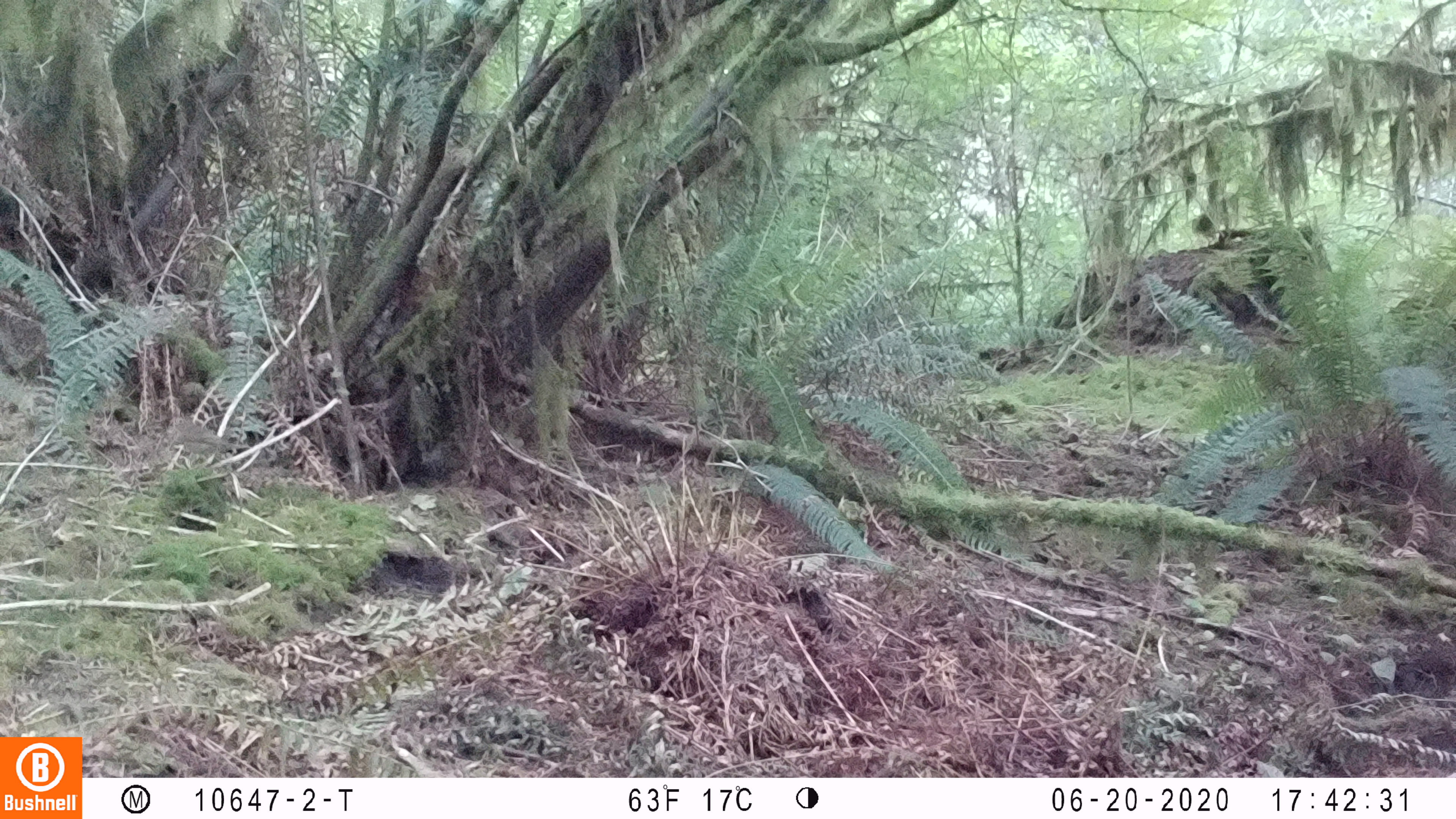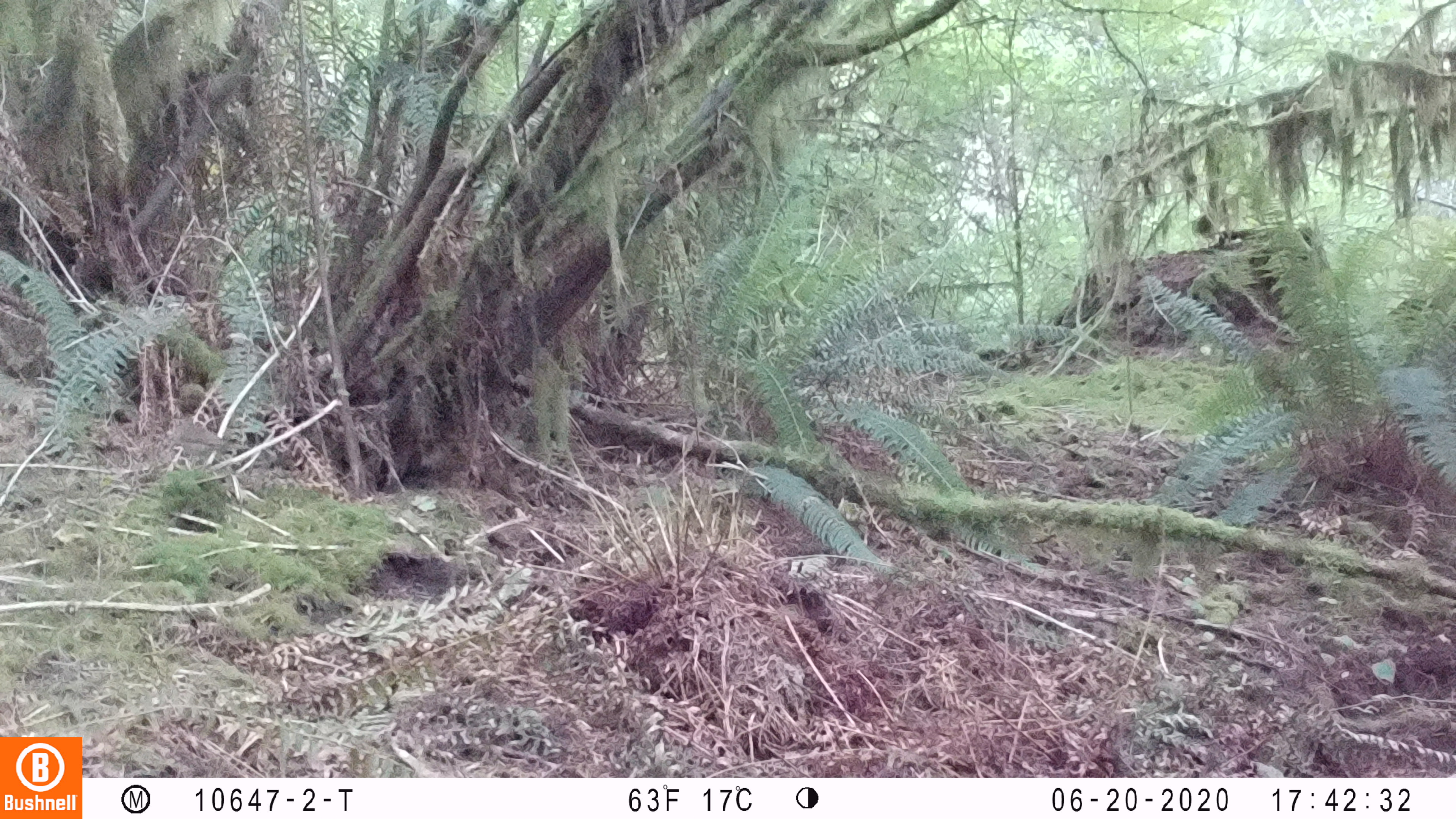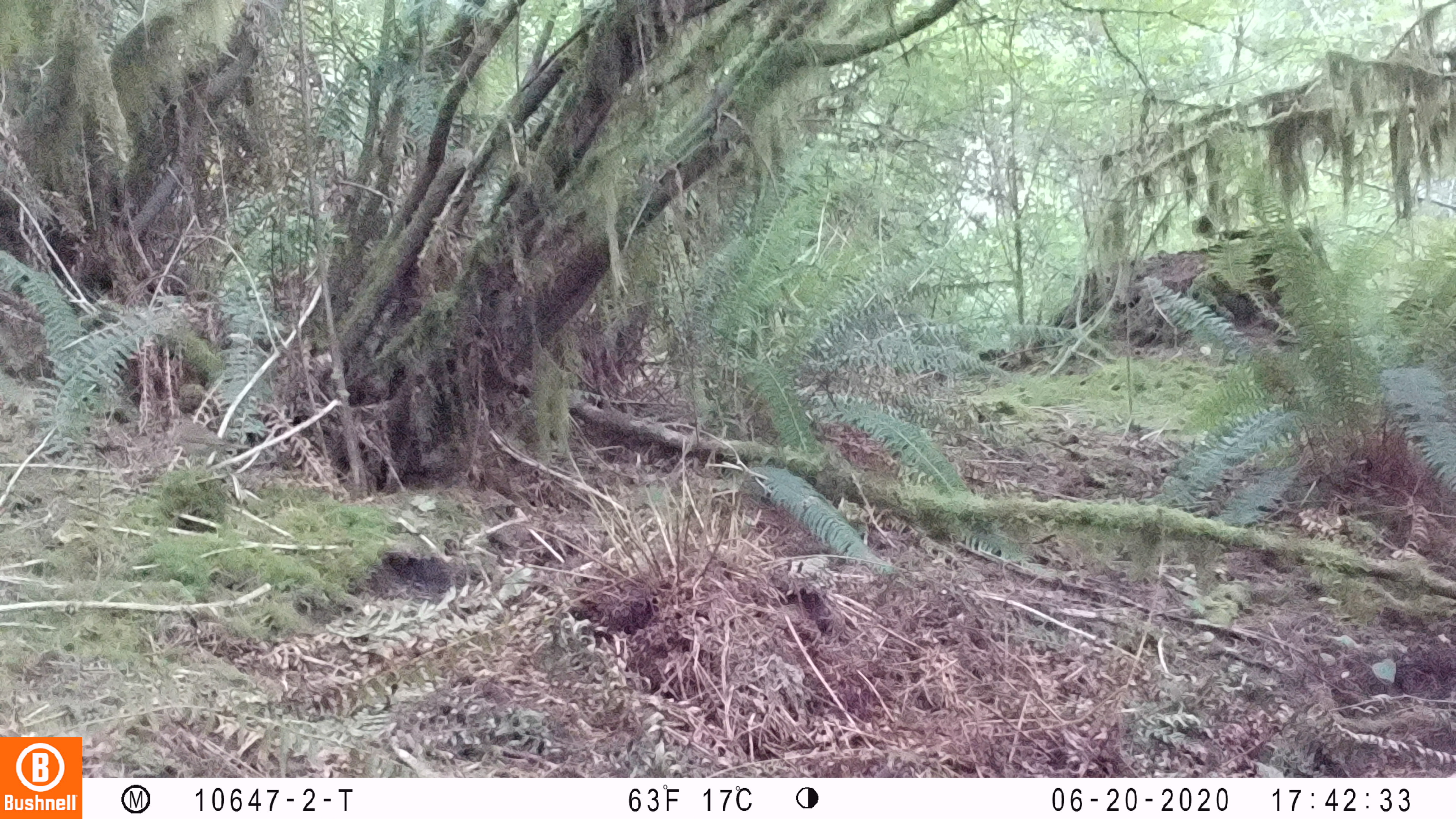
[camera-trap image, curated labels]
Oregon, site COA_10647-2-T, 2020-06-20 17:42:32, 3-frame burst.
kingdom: Animalia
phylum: Chordata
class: Aves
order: Passeriformes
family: Turdidae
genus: Catharus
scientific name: Catharus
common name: brown thrushes and nightingale-thrushes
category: catharus species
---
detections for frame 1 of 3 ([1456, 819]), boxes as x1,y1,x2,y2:
catharus species: 159,409,269,476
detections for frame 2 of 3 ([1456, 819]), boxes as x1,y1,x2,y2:
catharus species: 151,400,269,488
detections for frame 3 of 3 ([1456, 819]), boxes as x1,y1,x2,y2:
catharus species: 160,406,267,479